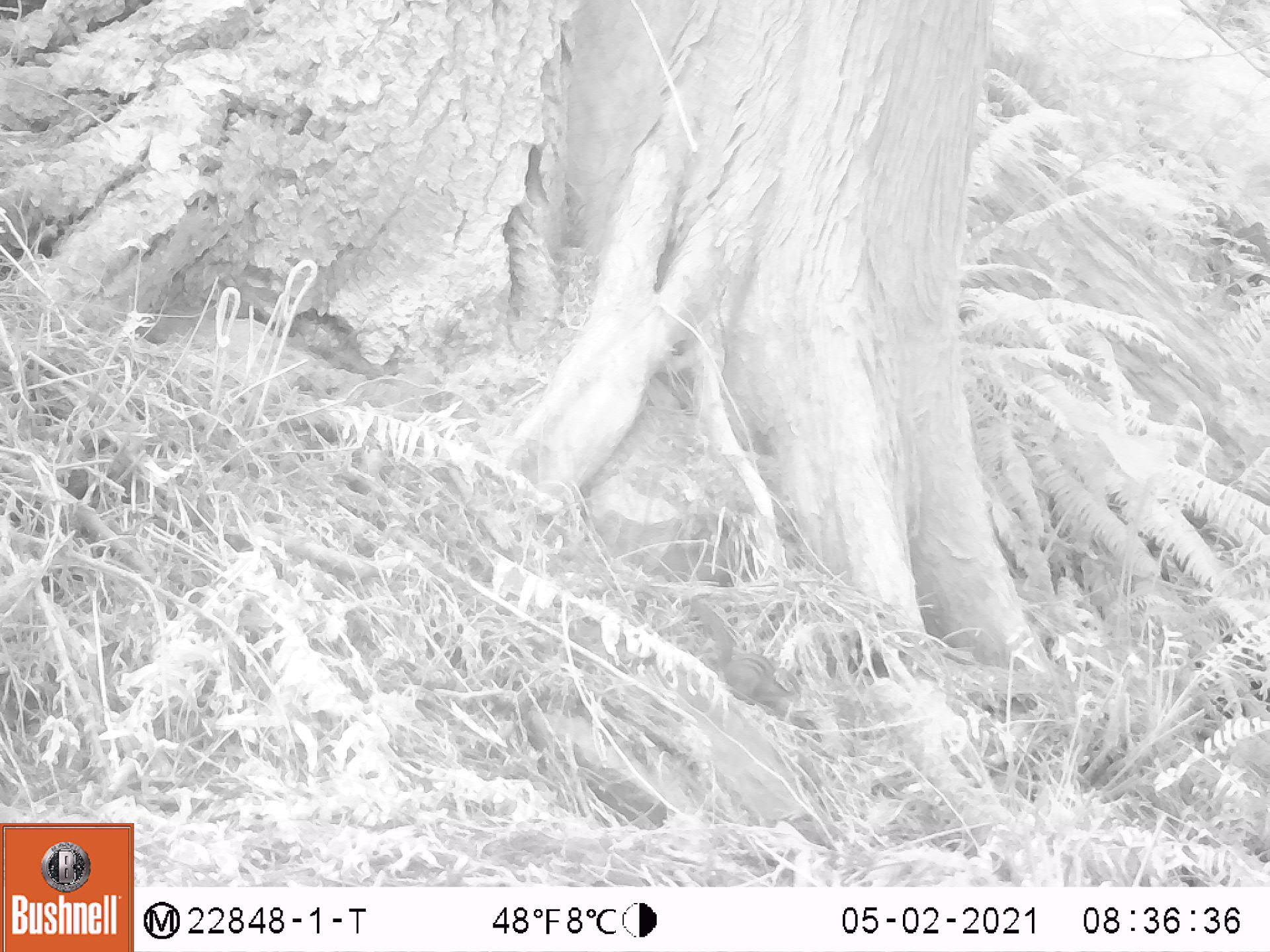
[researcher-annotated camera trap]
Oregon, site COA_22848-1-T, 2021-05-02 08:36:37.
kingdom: Animalia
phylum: Chordata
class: Mammalia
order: Rodentia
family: Sciuridae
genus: Neotamias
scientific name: Neotamias townsendii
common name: townsend's chipmunk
Townsend's chipmunk (Neotamias townsendii).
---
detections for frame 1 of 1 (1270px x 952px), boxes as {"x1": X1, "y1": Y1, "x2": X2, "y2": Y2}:
townsend's chipmunk: {"x1": 686, "y1": 593, "x2": 805, "y2": 715}